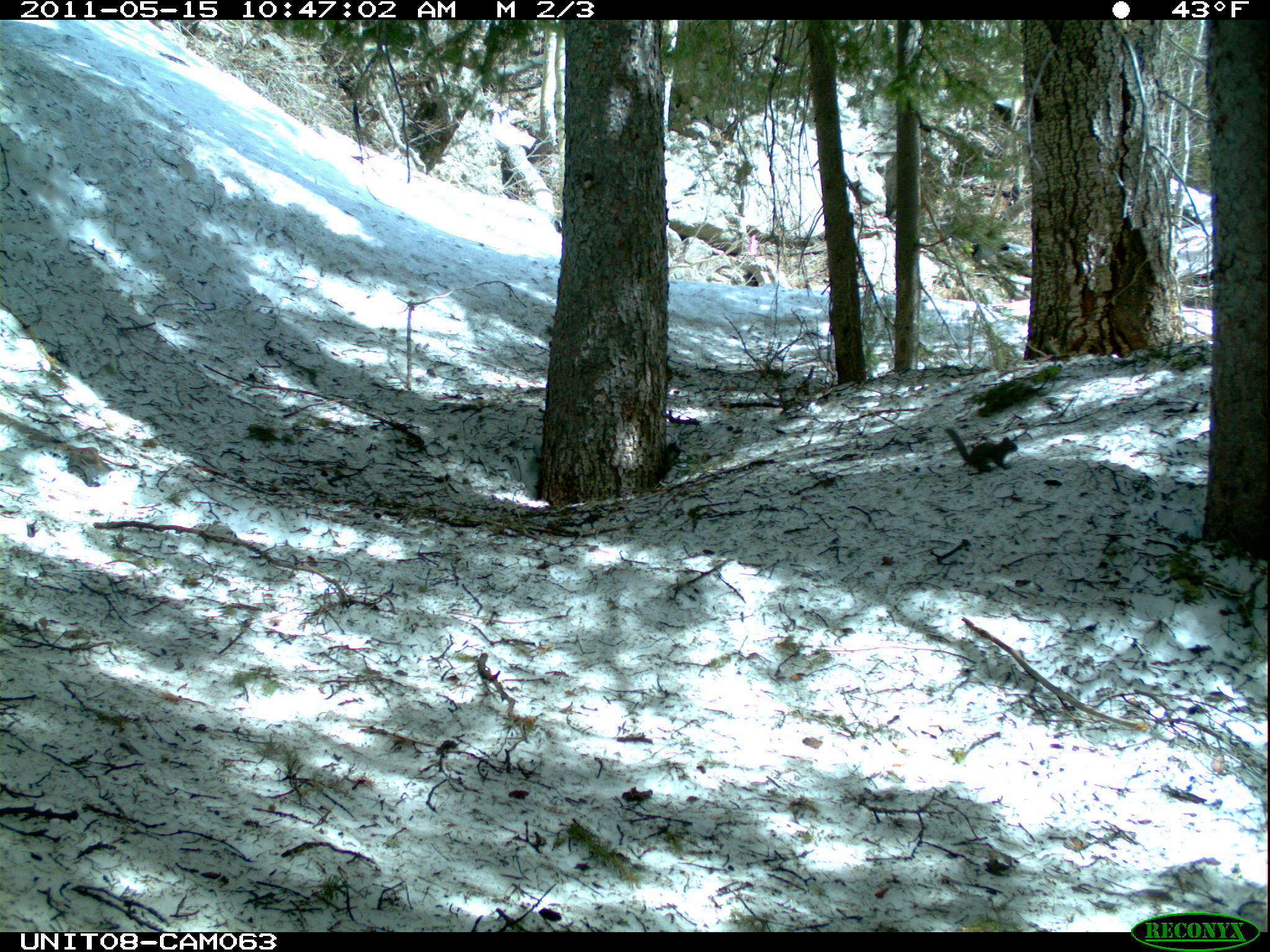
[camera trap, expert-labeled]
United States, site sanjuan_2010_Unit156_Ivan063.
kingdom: Animalia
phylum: Chordata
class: Mammalia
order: Rodentia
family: Sciuridae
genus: Tamiasciurus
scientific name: Tamiasciurus hudsonicus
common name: american red squirrel